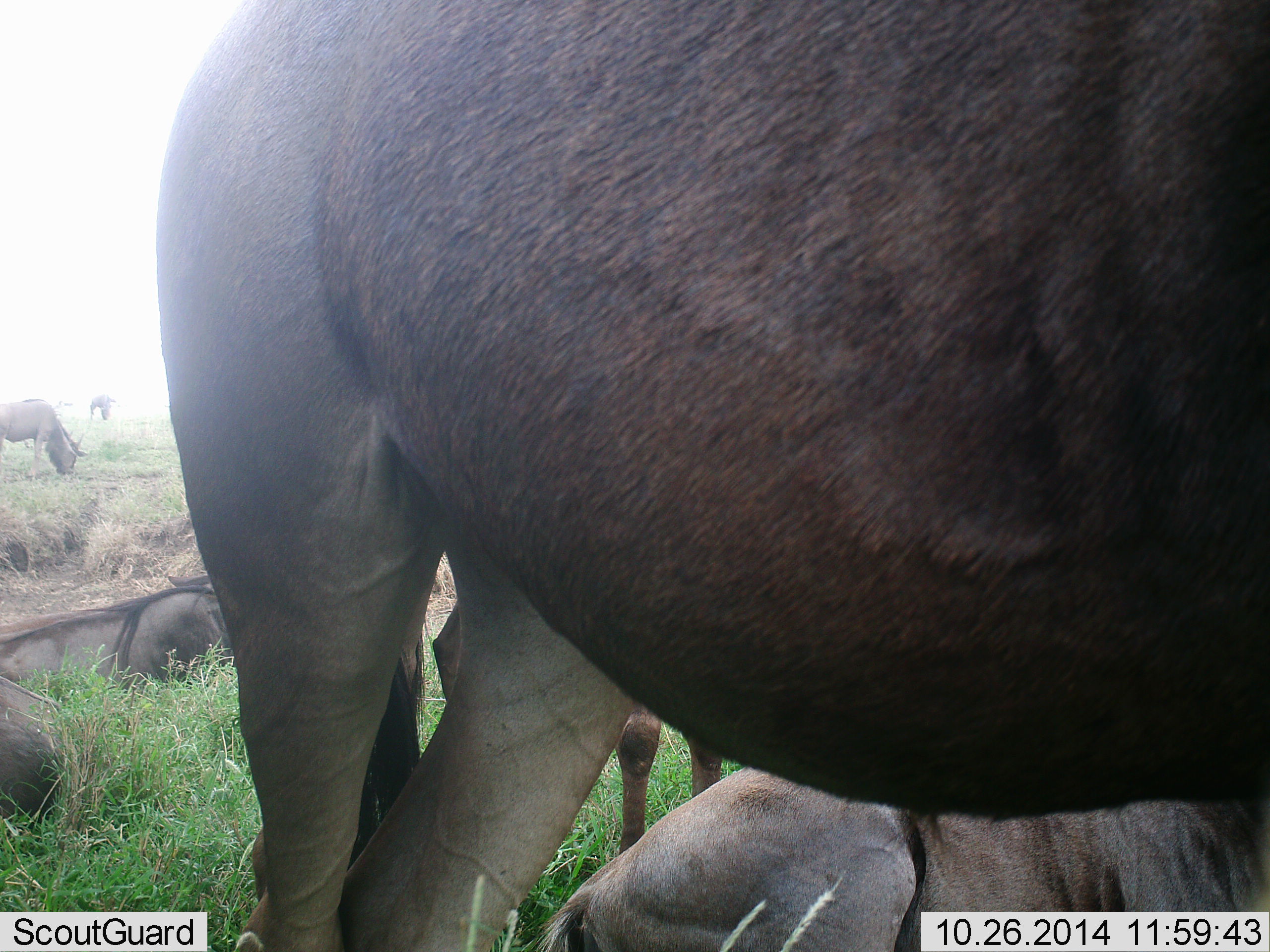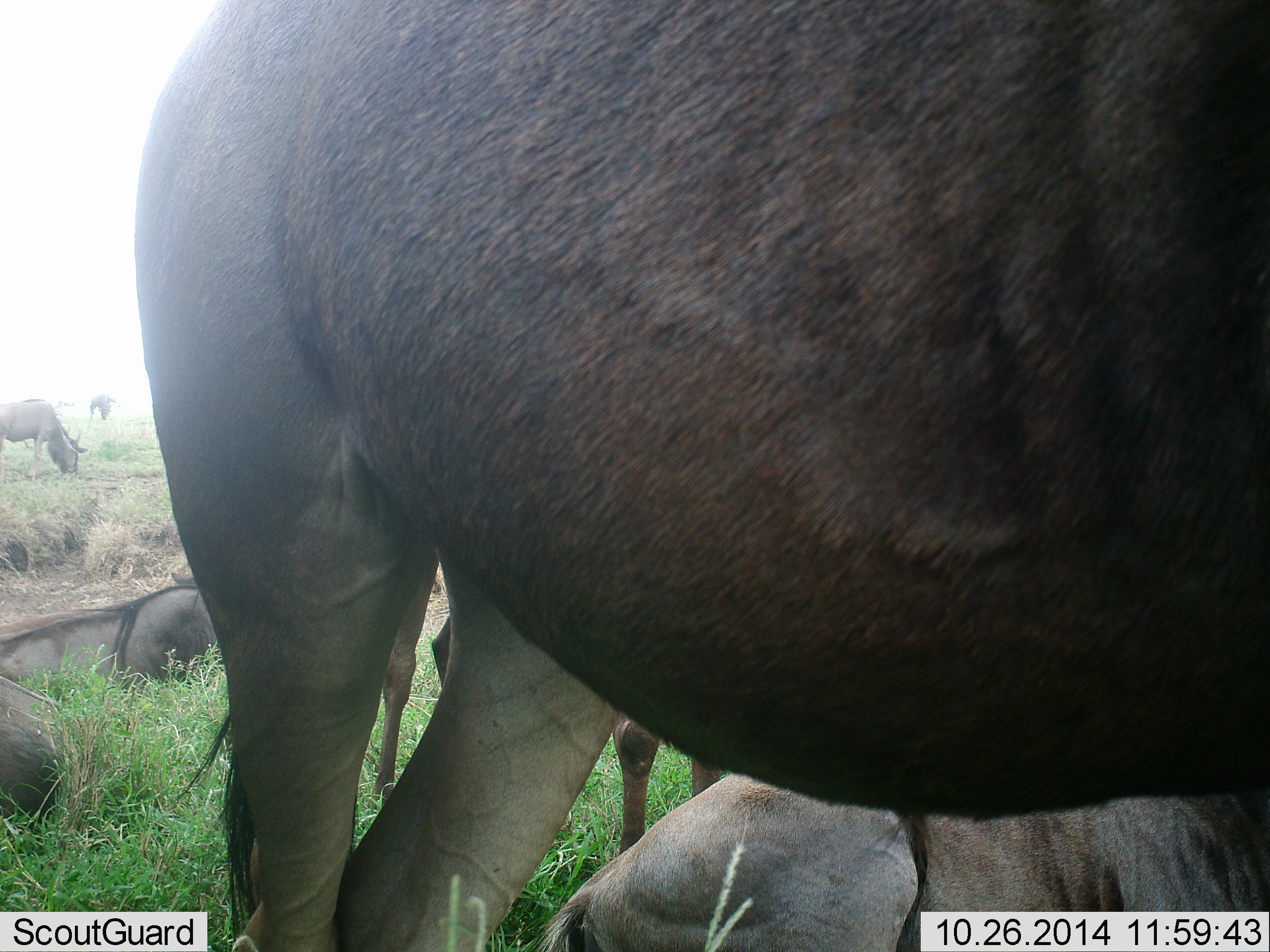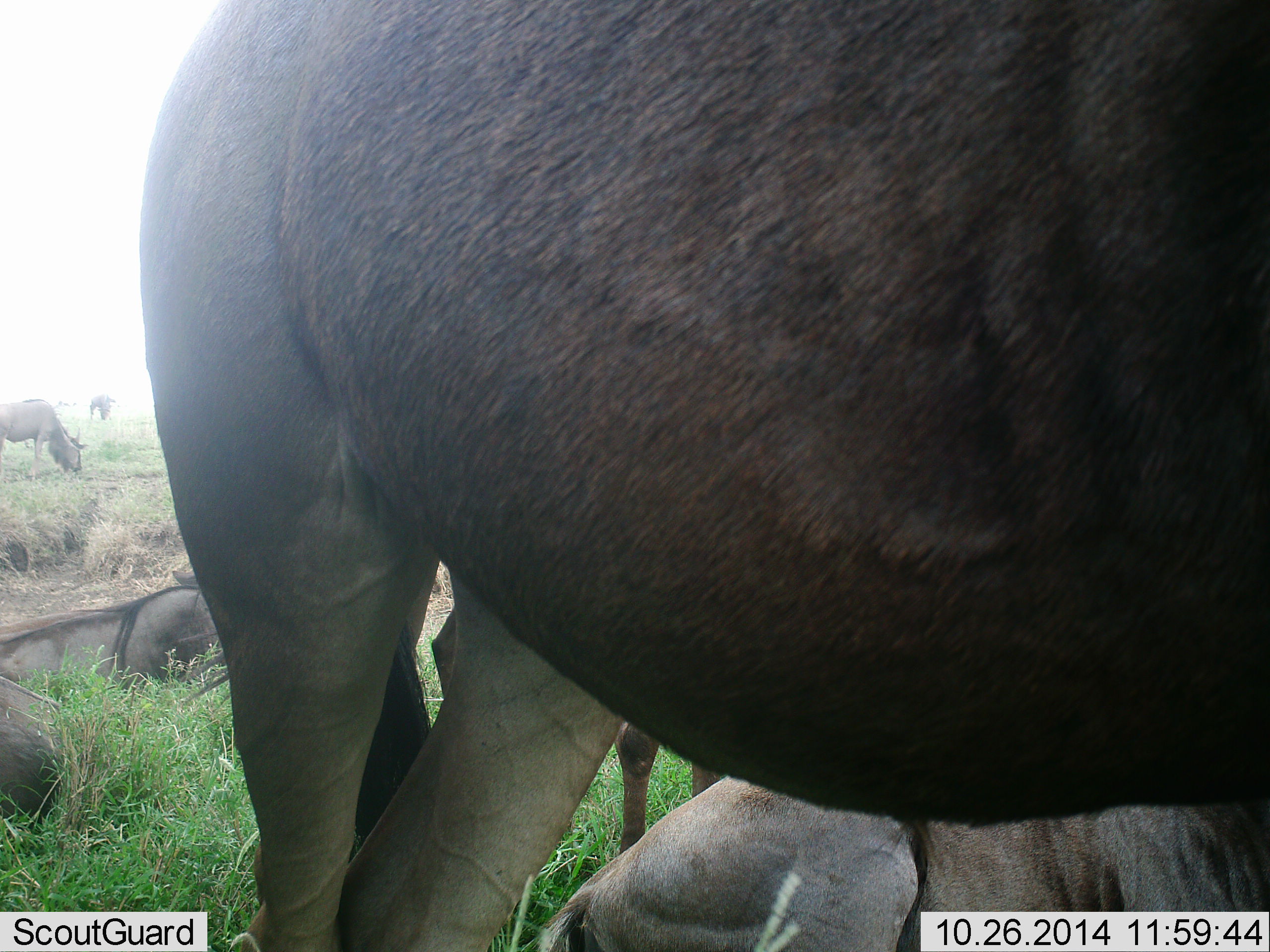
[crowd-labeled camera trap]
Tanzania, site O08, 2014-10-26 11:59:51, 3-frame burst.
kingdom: Animalia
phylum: Chordata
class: Mammalia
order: Artiodactyla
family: Bovidae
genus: Connochaetes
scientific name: Connochaetes taurinus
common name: blue wildebeest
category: wildebeest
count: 7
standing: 80%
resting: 100%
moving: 10%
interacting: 10%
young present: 0%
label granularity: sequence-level